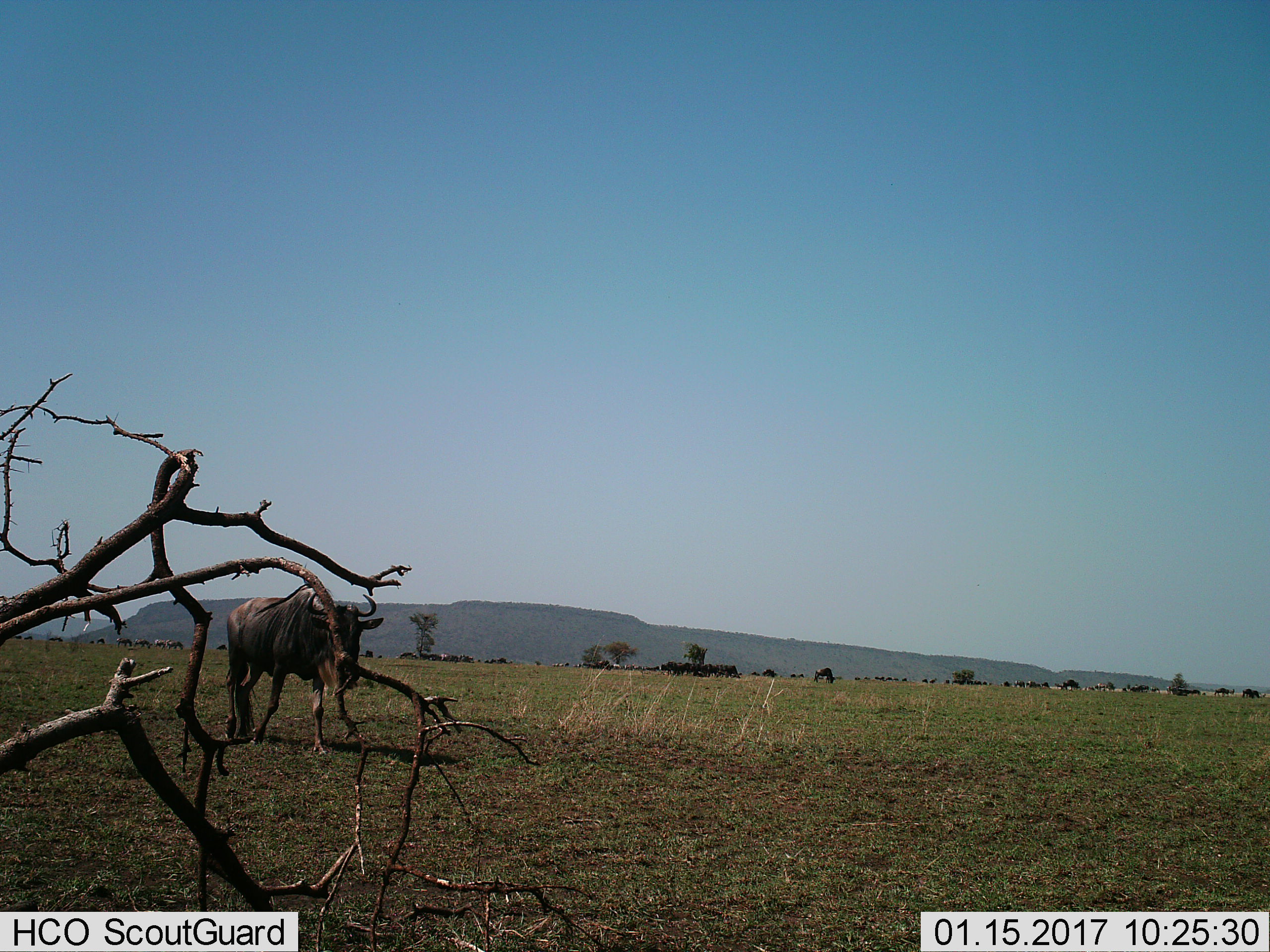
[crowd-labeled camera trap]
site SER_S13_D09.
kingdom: Animalia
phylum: Chordata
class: Mammalia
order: Artiodactyla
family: Bovidae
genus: Connochaetes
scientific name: Connochaetes taurinus taurinus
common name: blue wildebeest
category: wildebeestblue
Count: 1.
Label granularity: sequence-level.